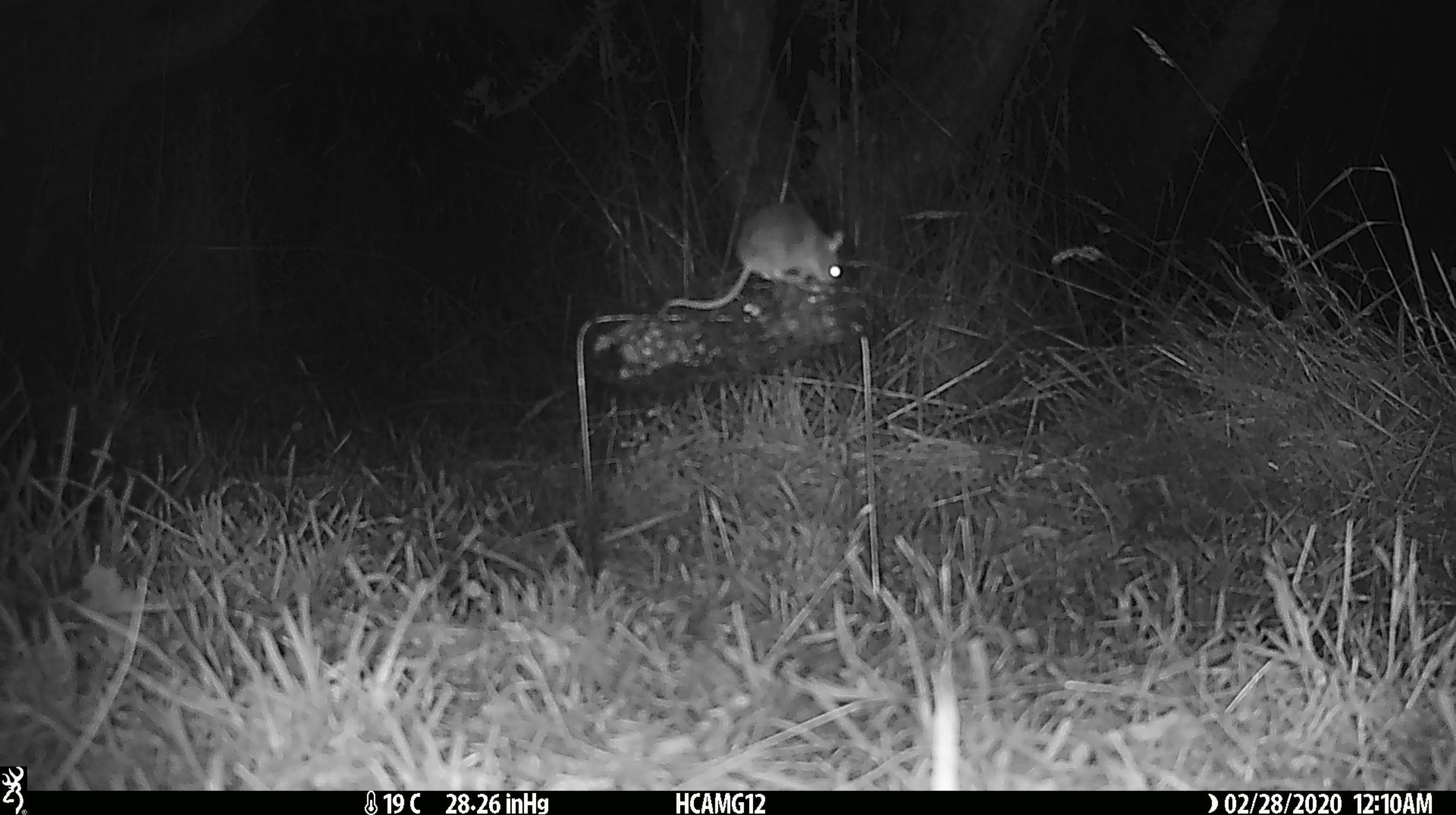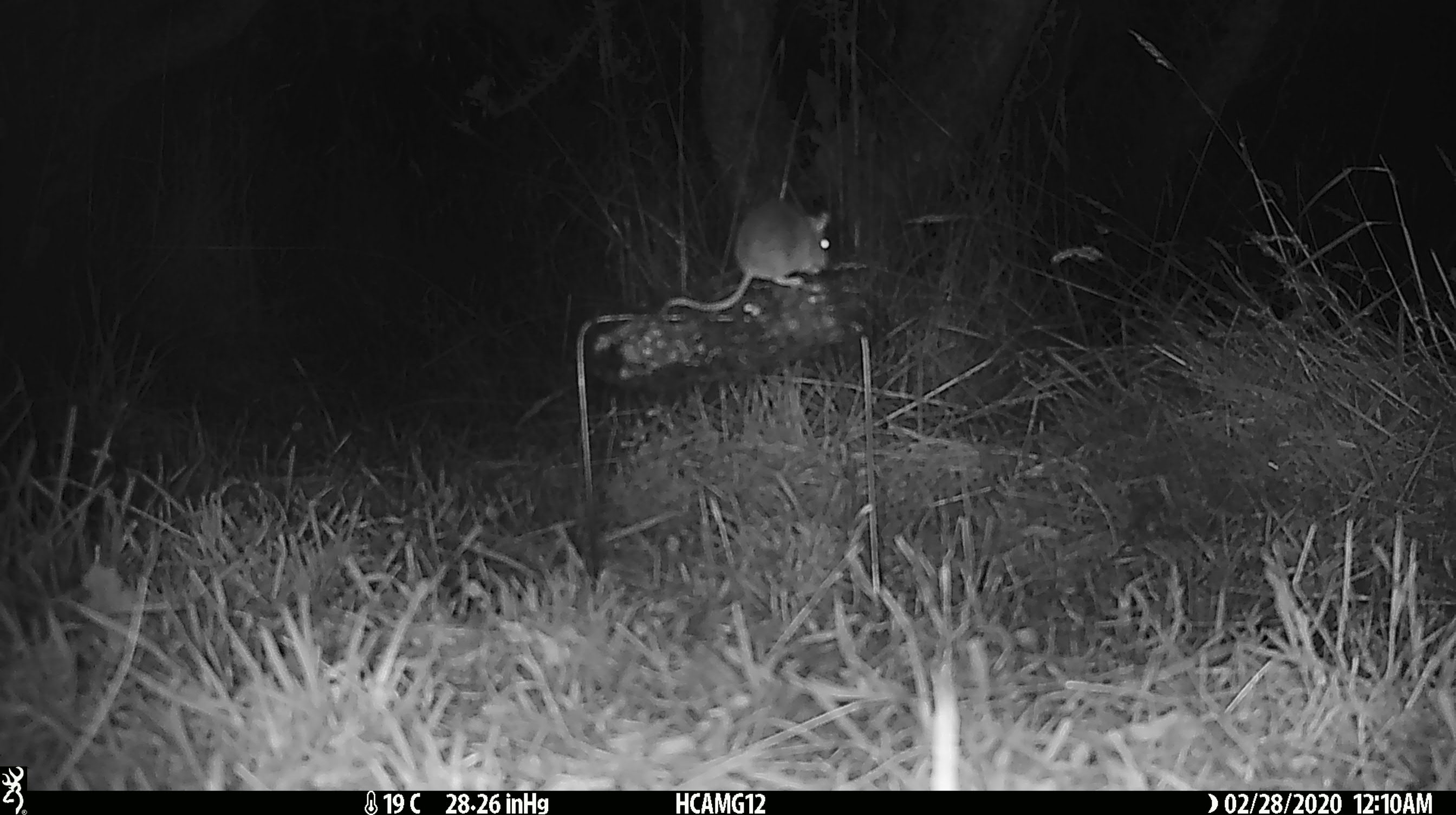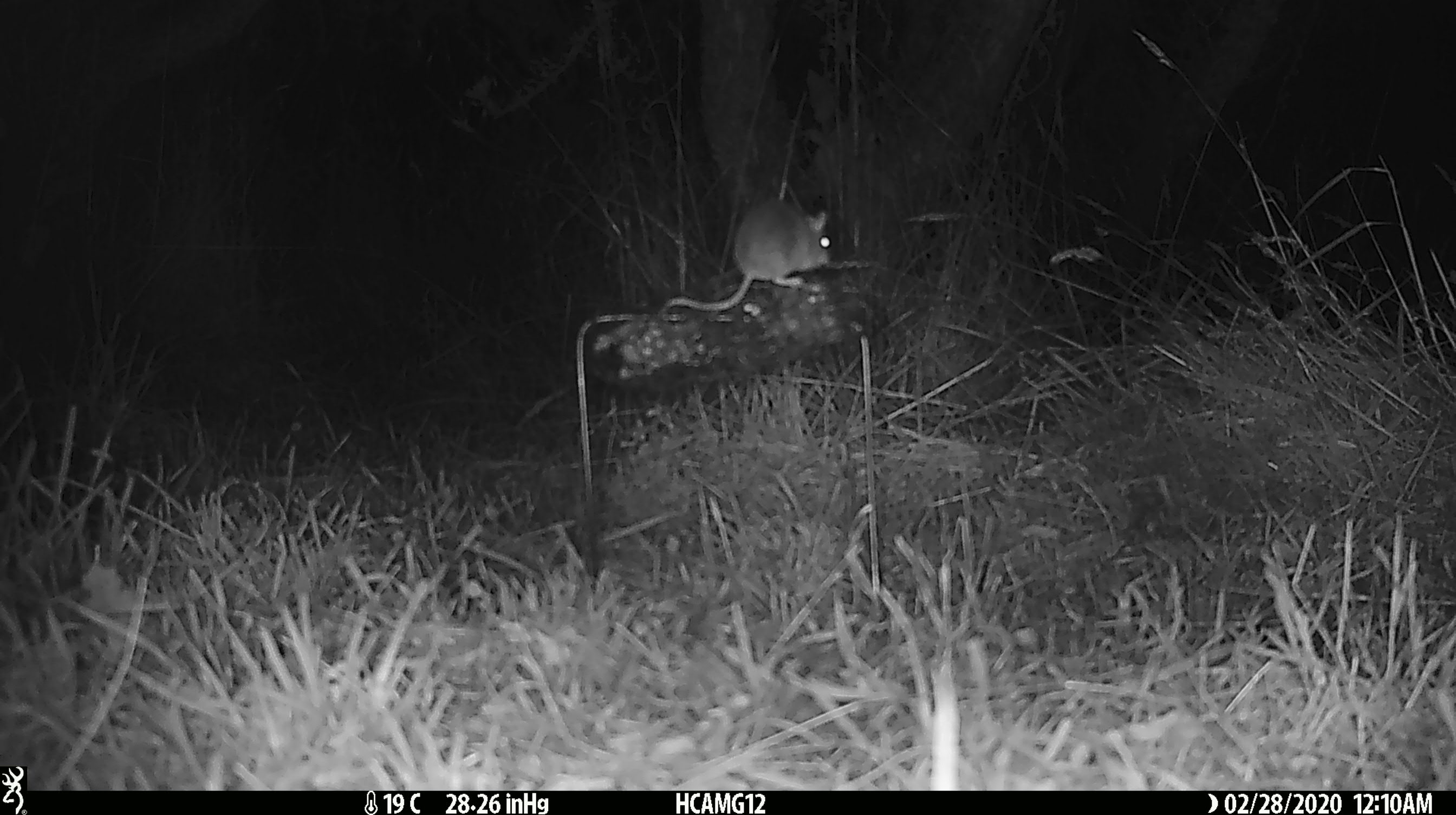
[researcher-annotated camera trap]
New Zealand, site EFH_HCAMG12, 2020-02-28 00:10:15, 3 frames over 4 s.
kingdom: Animalia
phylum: Chordata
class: Mammalia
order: Rodentia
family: Muridae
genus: Mus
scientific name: Mus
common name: mouse